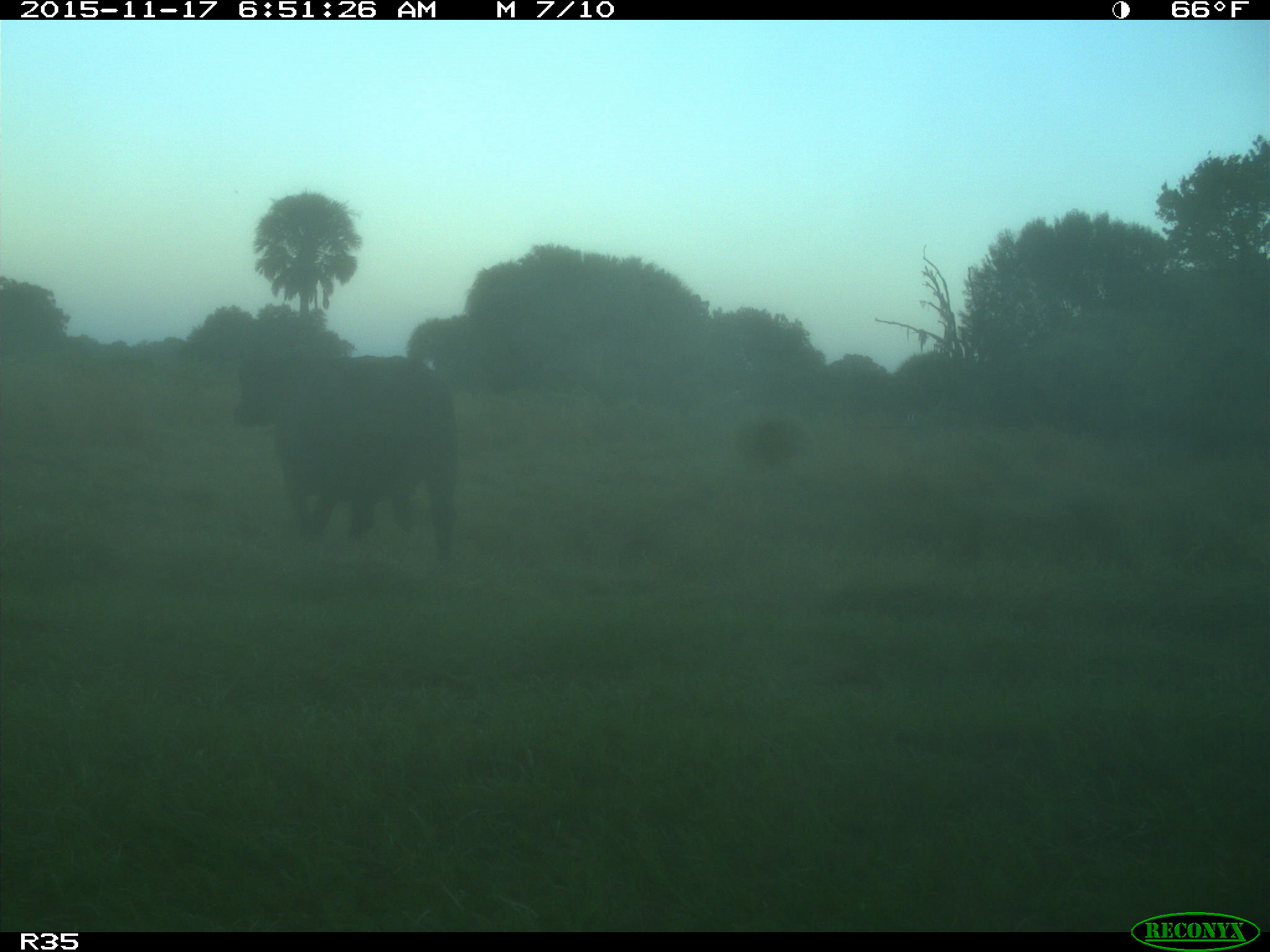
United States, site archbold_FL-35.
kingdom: Animalia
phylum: Chordata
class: Mammalia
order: Artiodactyla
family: Bovidae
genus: Bos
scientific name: Bos taurus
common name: domestic cow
Bos taurus (domestic cow).